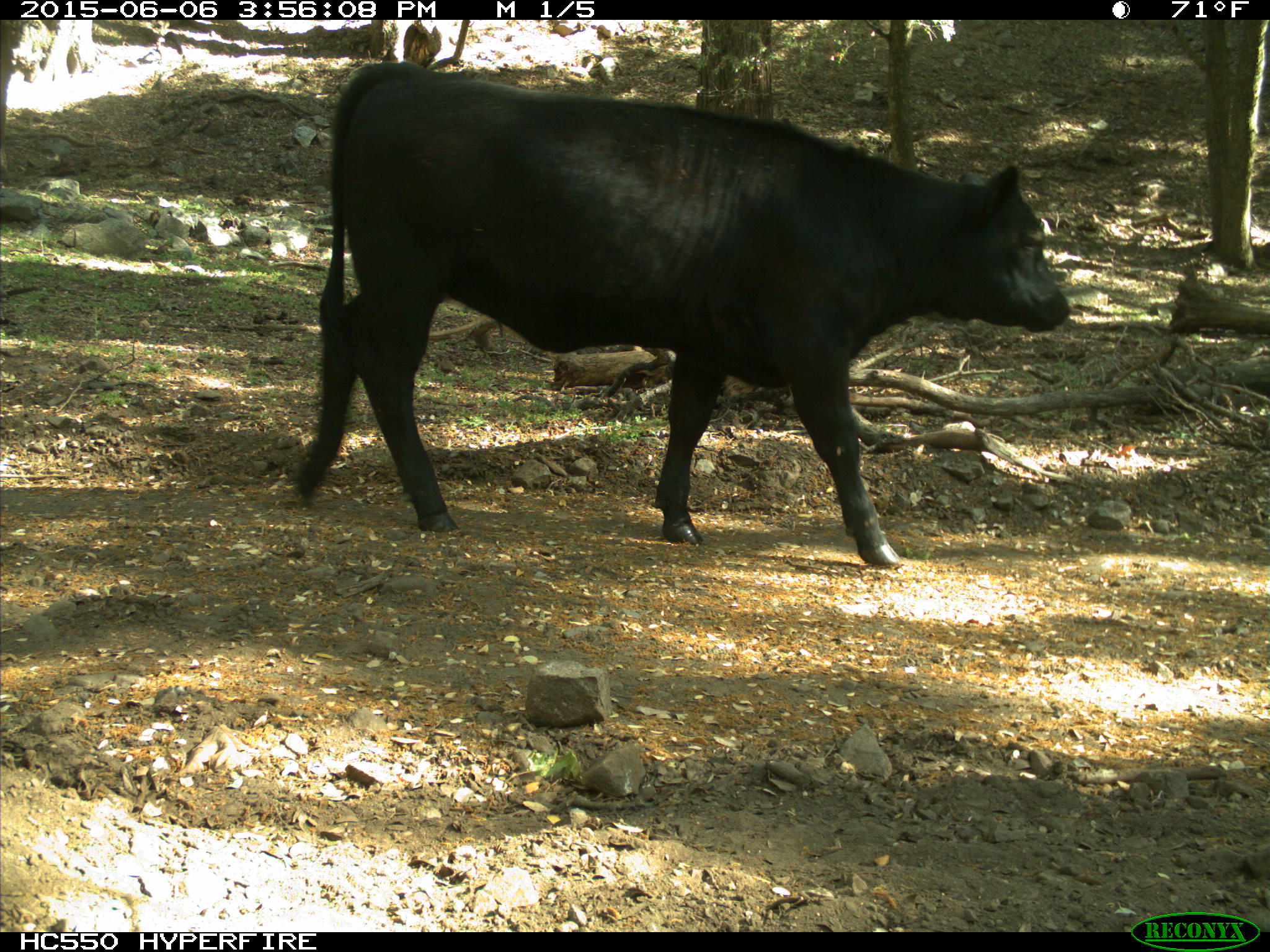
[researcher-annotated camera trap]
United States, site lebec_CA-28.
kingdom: Animalia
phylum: Chordata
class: Mammalia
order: Artiodactyla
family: Bovidae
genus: Bos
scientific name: Bos taurus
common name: domestic cow